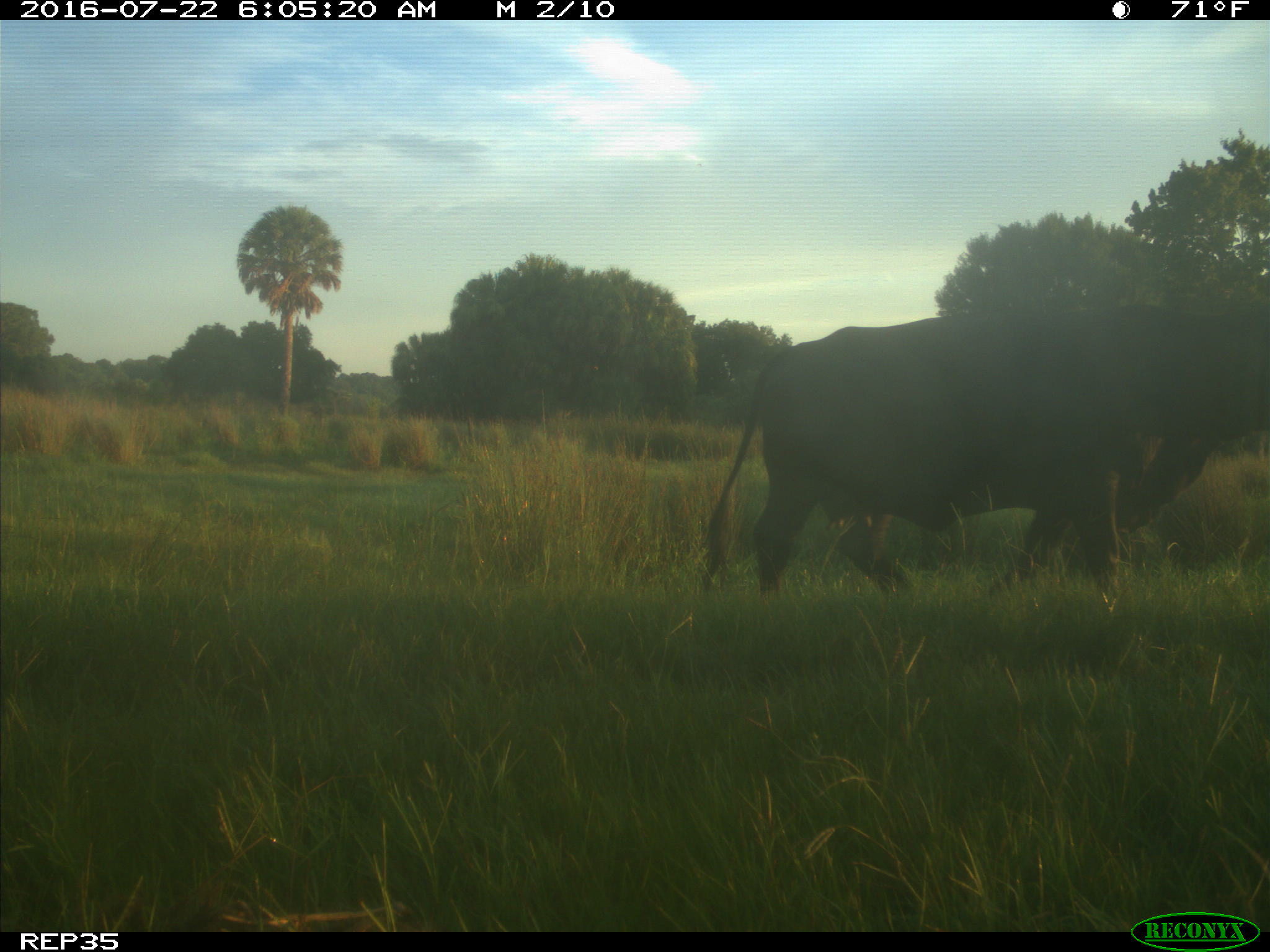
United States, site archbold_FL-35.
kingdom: Animalia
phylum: Chordata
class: Mammalia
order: Artiodactyla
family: Bovidae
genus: Bos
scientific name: Bos taurus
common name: domestic cow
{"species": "Bos taurus (domestic cow)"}